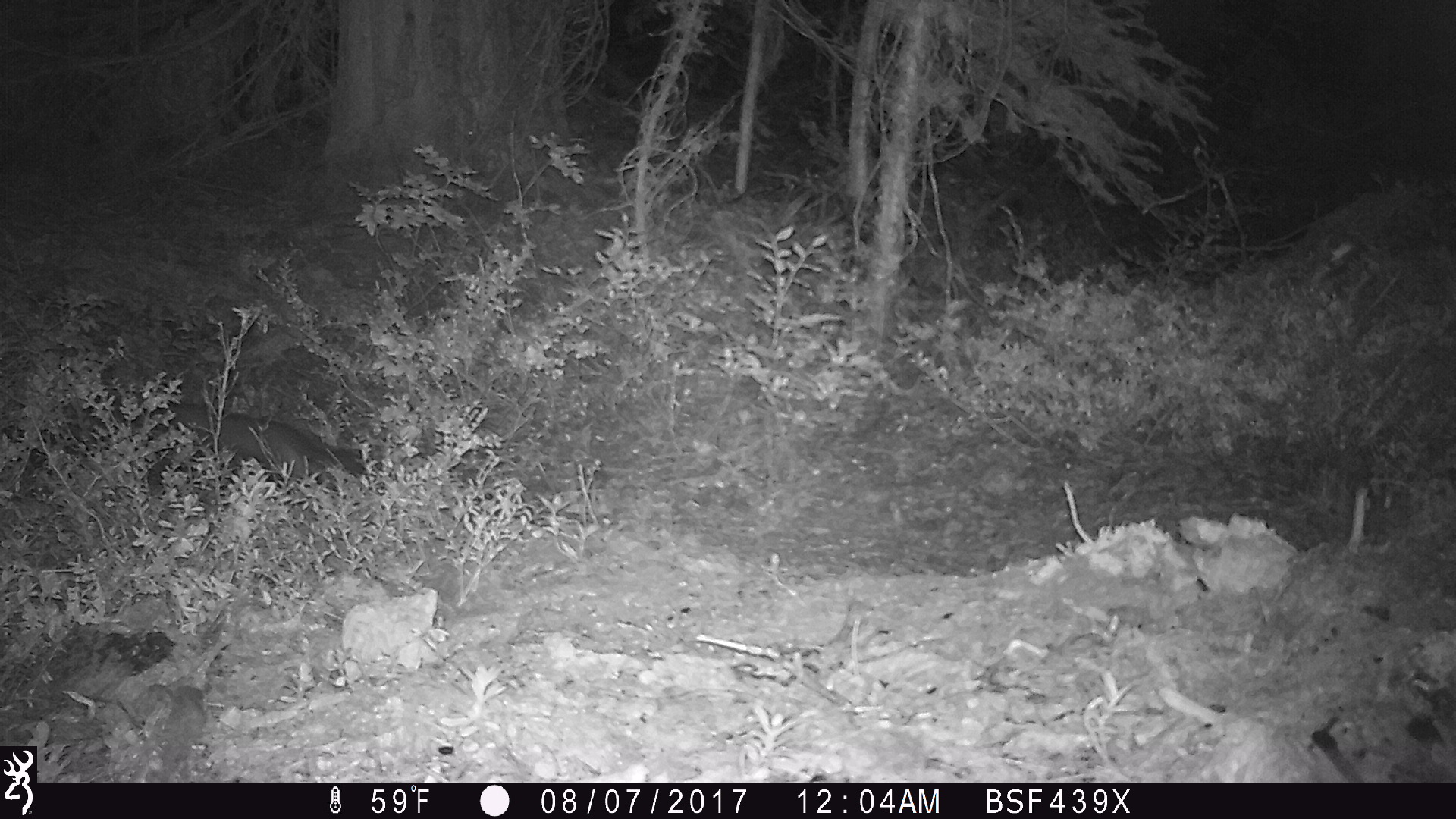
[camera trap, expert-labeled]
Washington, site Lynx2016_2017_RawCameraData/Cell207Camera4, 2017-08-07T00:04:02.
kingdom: Animalia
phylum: Chordata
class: Mammalia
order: Carnivora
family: Mustelidae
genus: Martes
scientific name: Martes americana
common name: american marten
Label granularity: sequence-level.